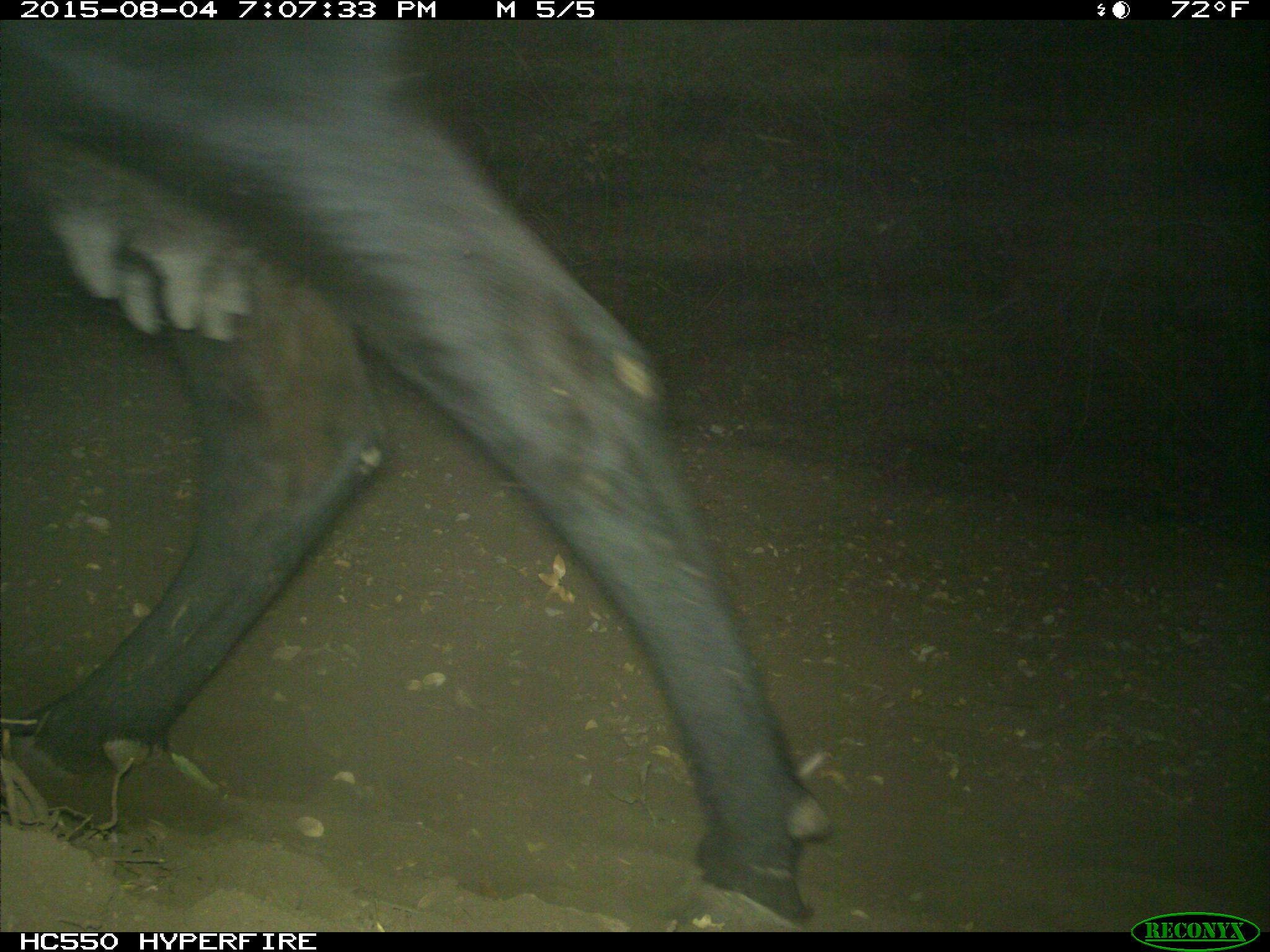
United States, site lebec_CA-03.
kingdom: Animalia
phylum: Chordata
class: Mammalia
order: Artiodactyla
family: Bovidae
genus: Bos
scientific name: Bos taurus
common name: domestic cow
Bos taurus (domestic cow).